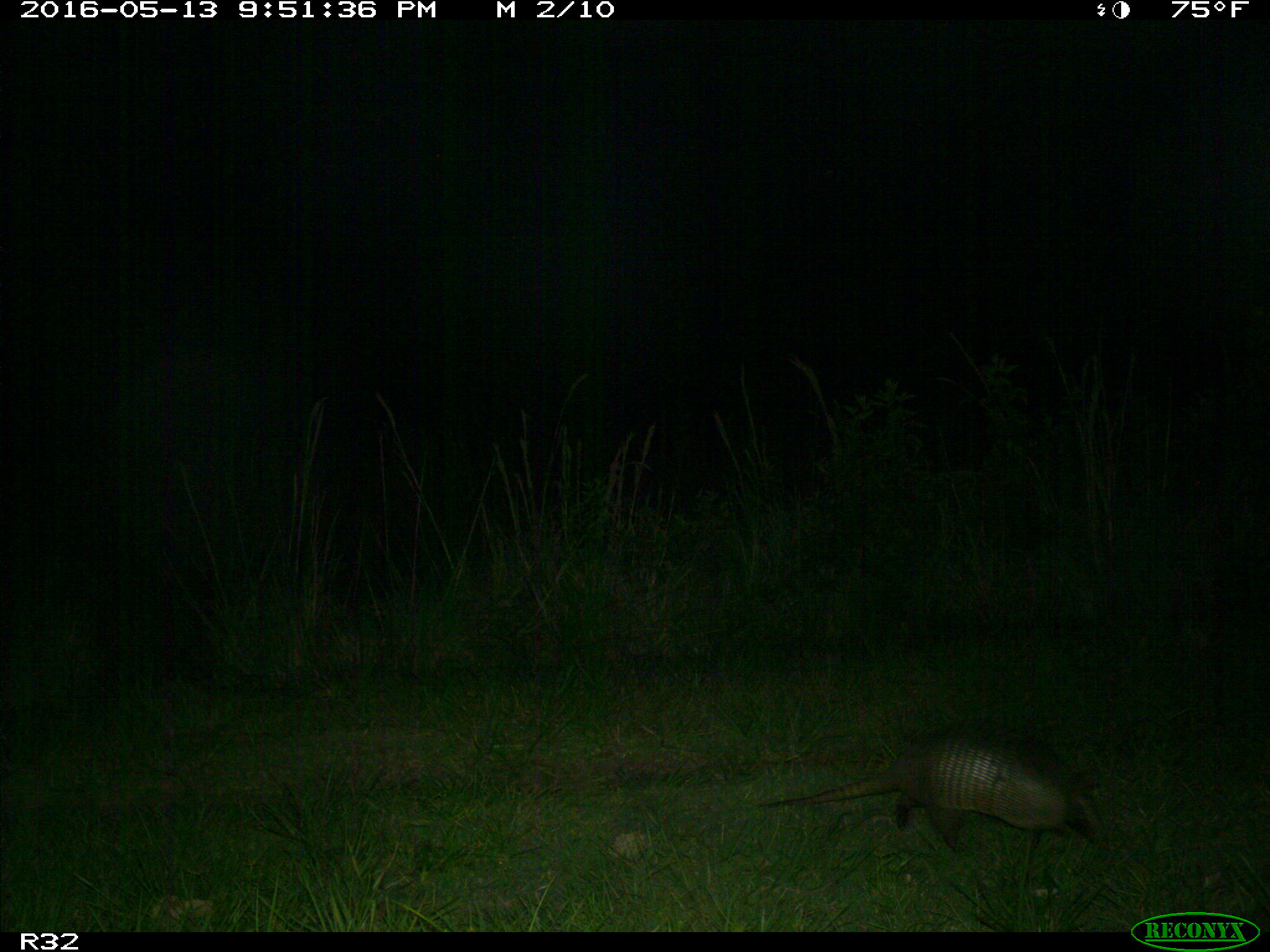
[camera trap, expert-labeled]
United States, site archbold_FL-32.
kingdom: Animalia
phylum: Chordata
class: Mammalia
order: Cingulata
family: Dasypodidae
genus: Dasypus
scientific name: Dasypus novemcinctus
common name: nine-banded armadillo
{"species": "Dasypus novemcinctus (nine-banded armadillo)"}